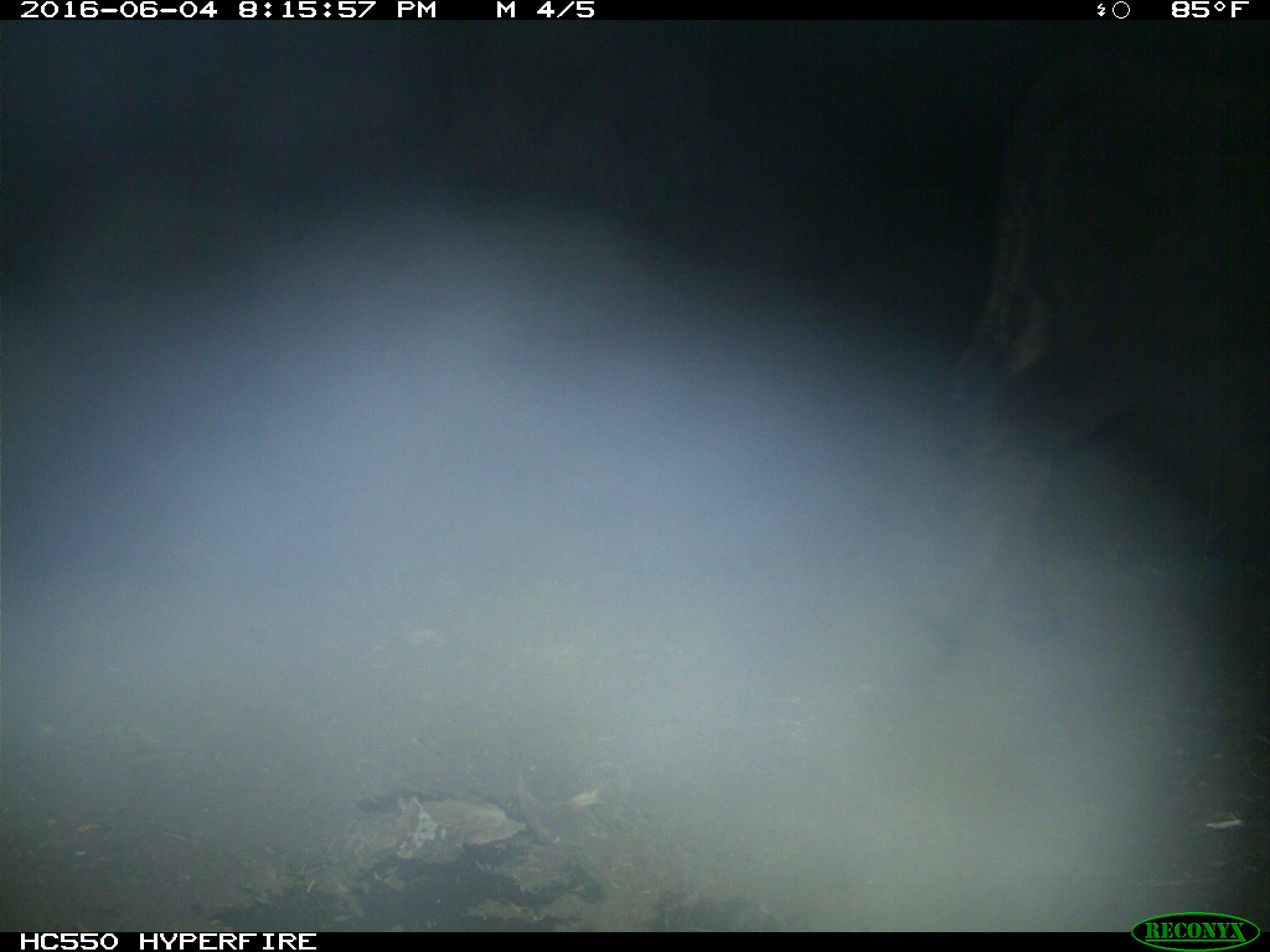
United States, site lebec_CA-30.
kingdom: Animalia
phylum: Chordata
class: Mammalia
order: Artiodactyla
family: Bovidae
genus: Bos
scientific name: Bos taurus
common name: domestic cow